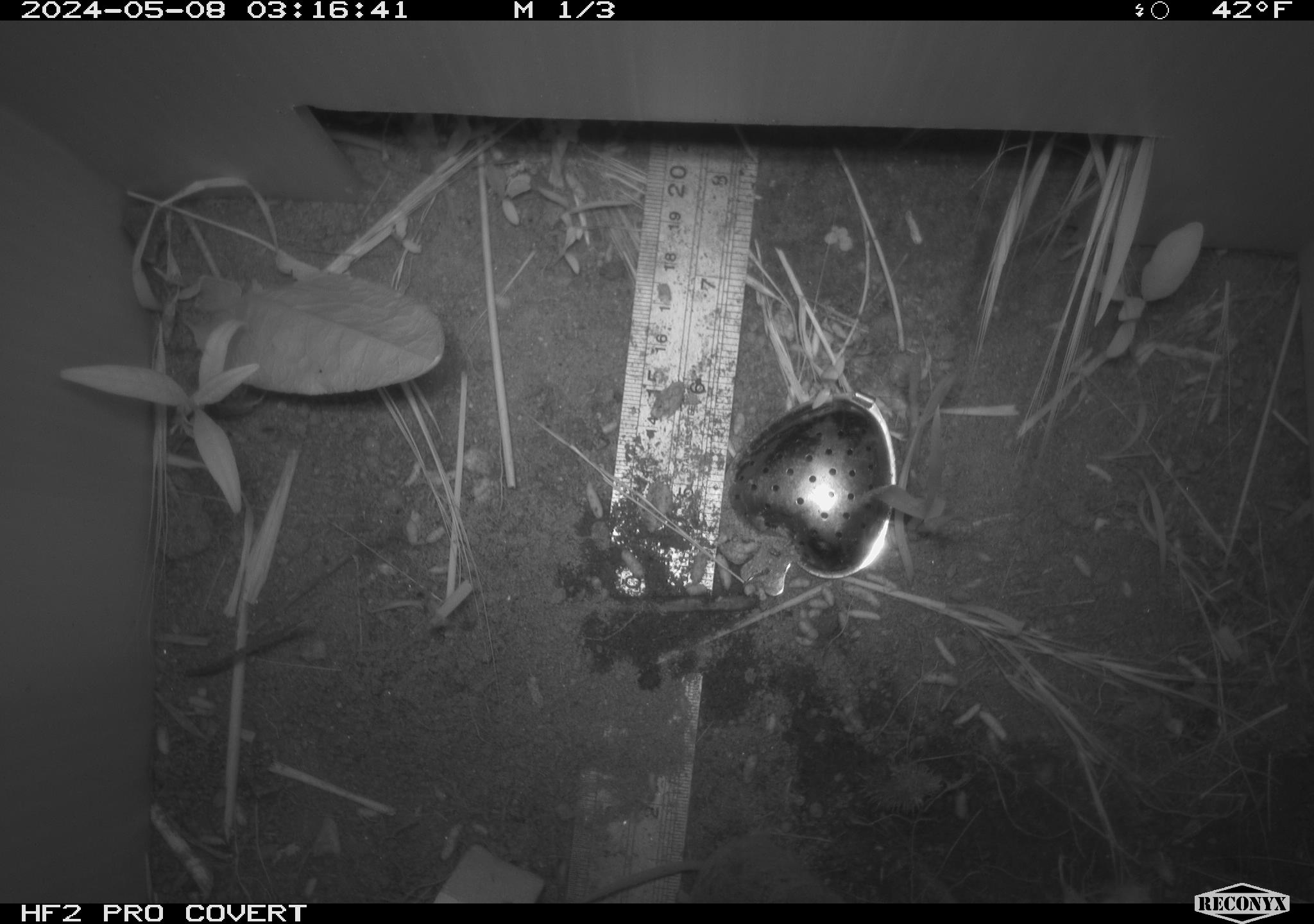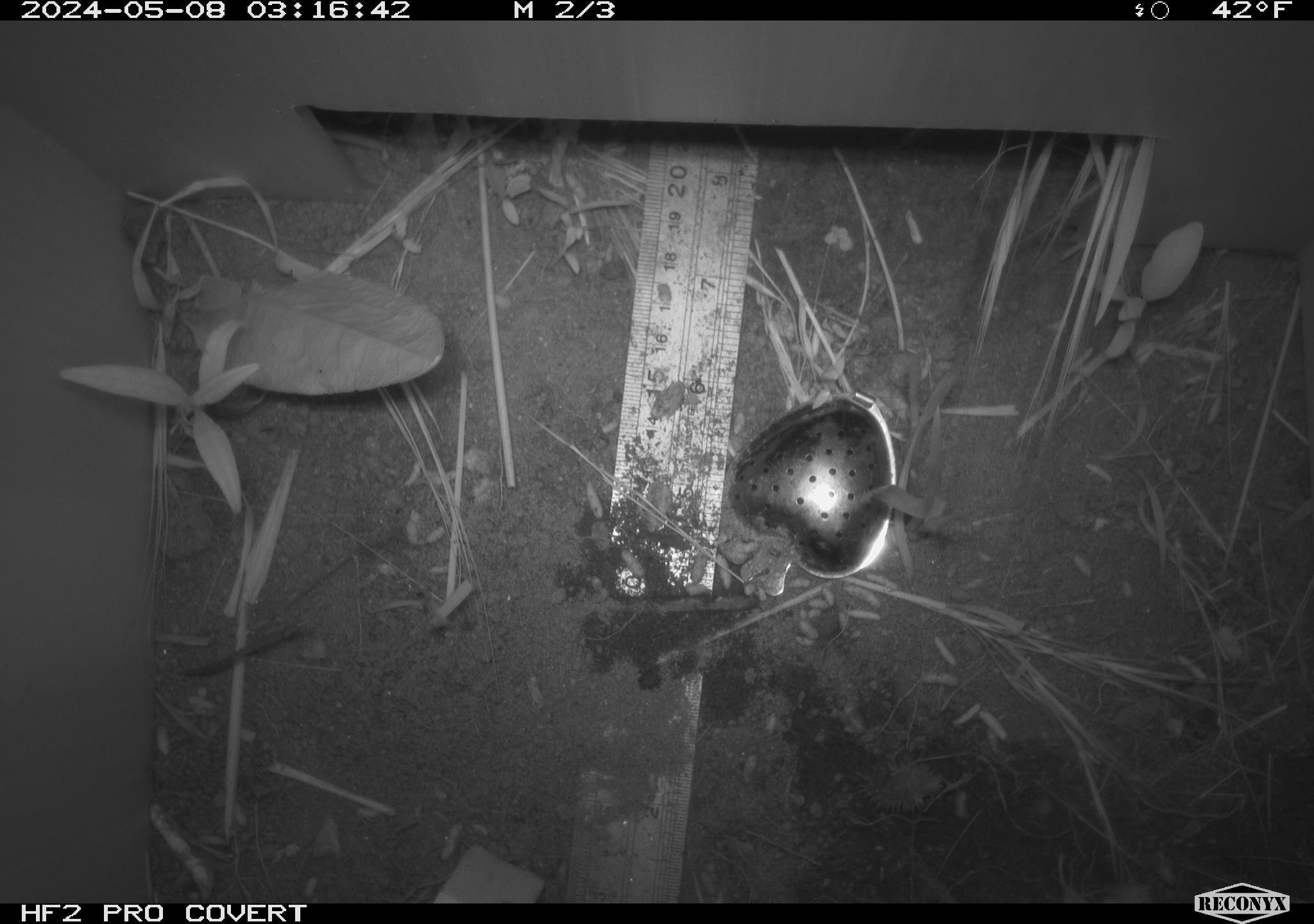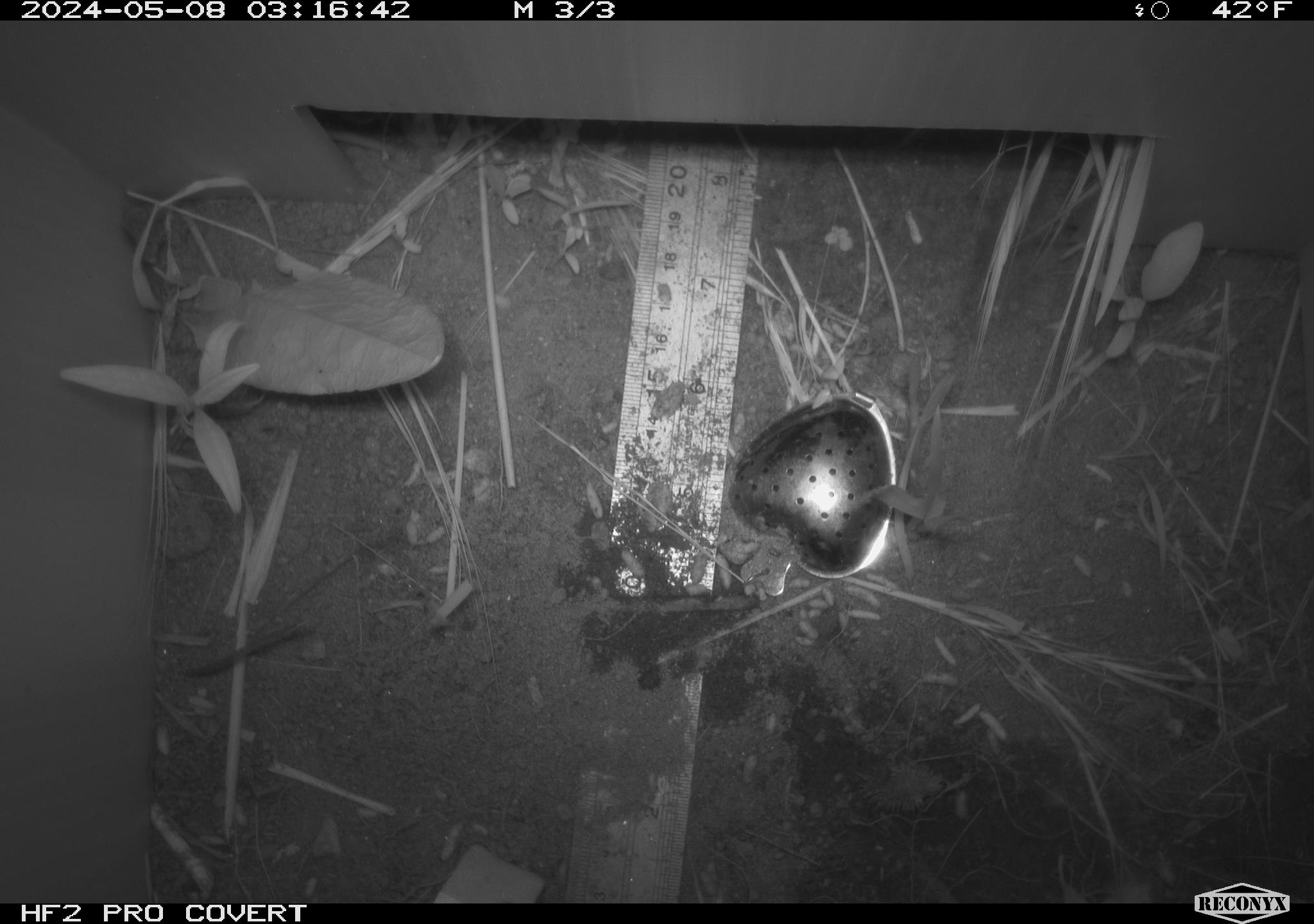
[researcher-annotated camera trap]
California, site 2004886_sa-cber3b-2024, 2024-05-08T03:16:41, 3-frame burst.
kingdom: Animalia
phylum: Chordata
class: Mammalia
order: Eulipotyphla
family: Soricidae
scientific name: Soricidae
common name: shrews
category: soricidae family